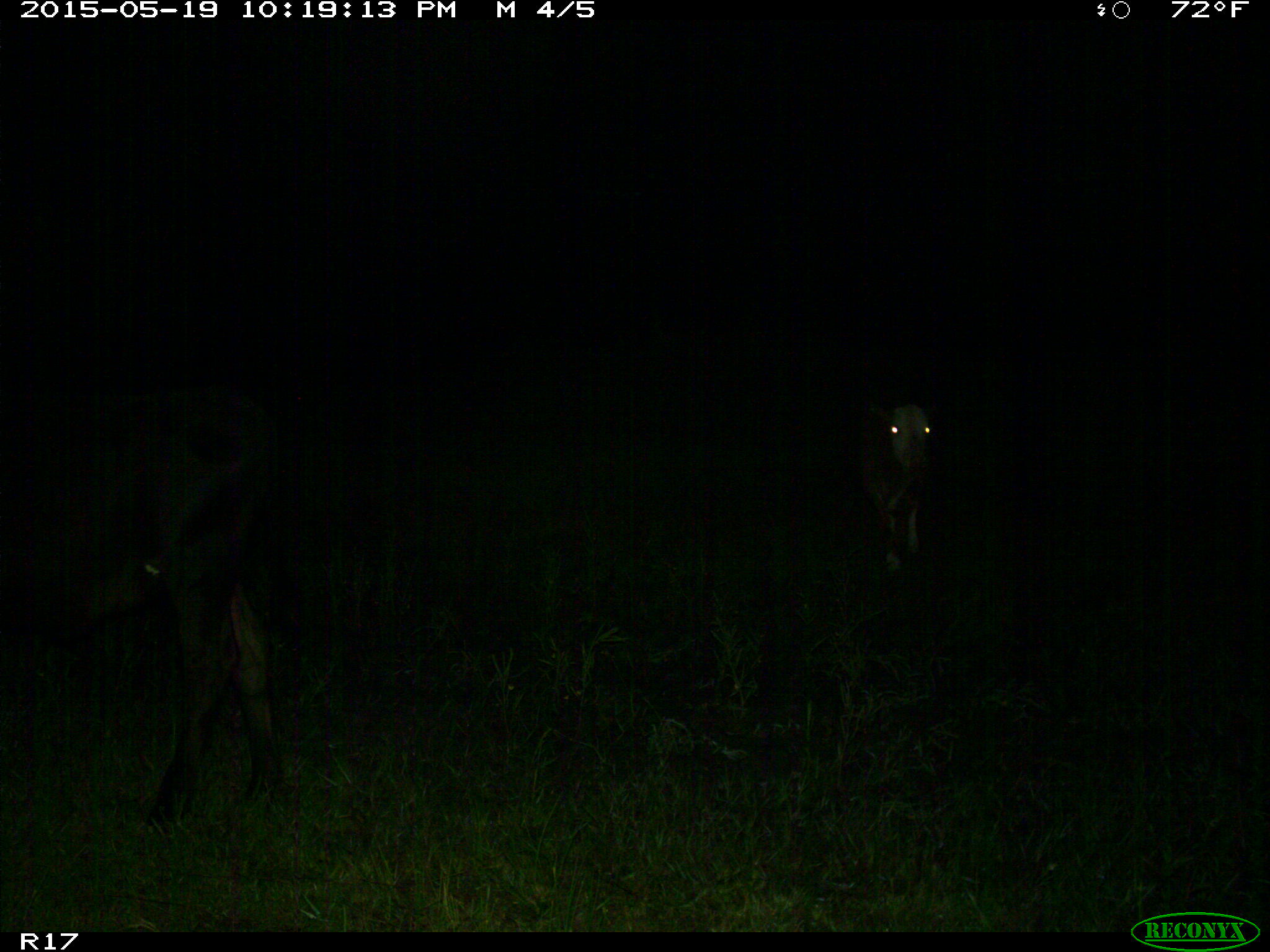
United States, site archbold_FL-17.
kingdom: Animalia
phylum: Chordata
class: Mammalia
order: Artiodactyla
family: Bovidae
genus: Bos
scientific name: Bos taurus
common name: domestic cow